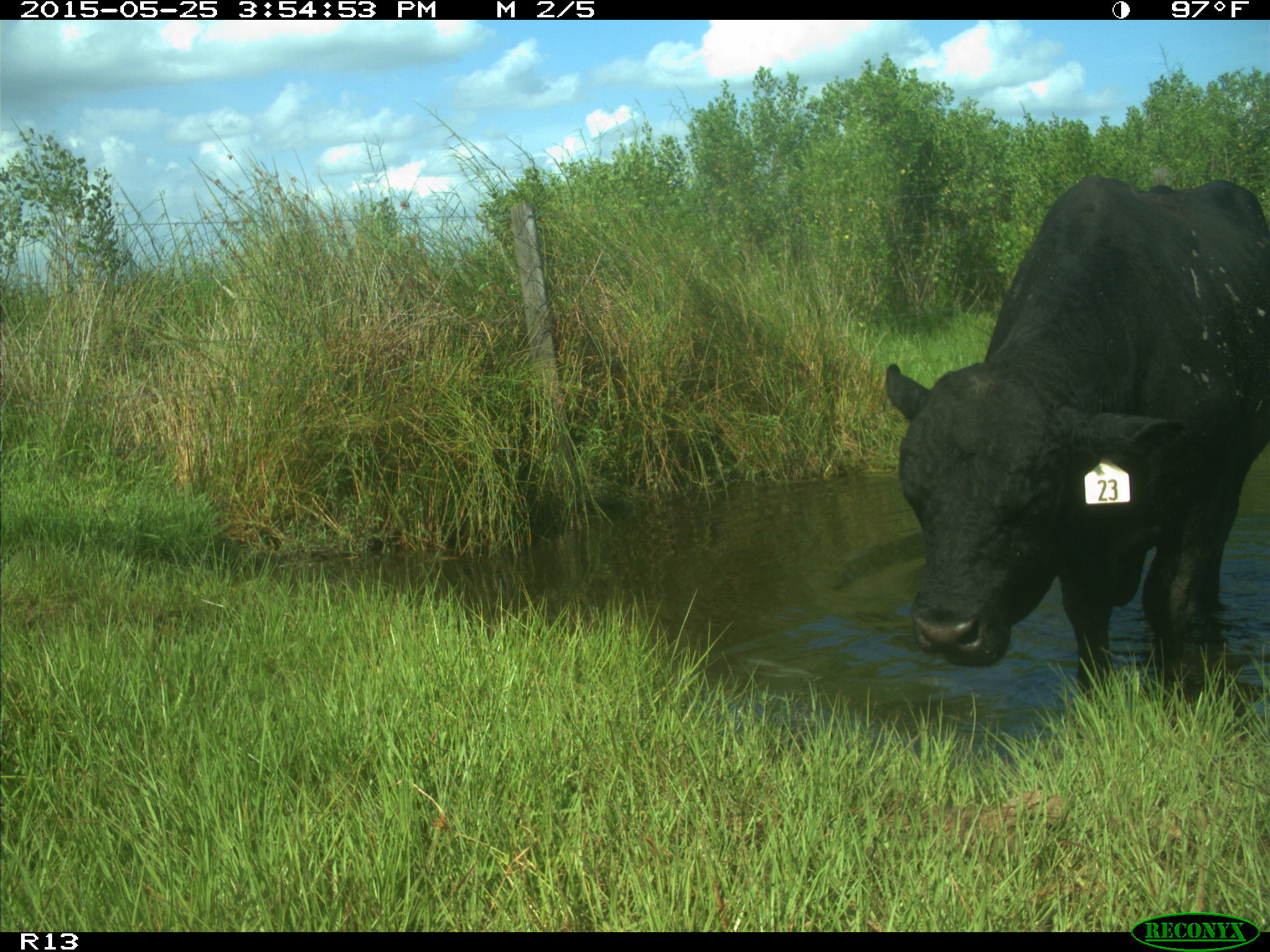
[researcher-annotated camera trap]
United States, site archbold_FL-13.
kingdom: Animalia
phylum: Chordata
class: Mammalia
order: Artiodactyla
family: Bovidae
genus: Bos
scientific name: Bos taurus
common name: domestic cow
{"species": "Bos taurus (domestic cow)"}